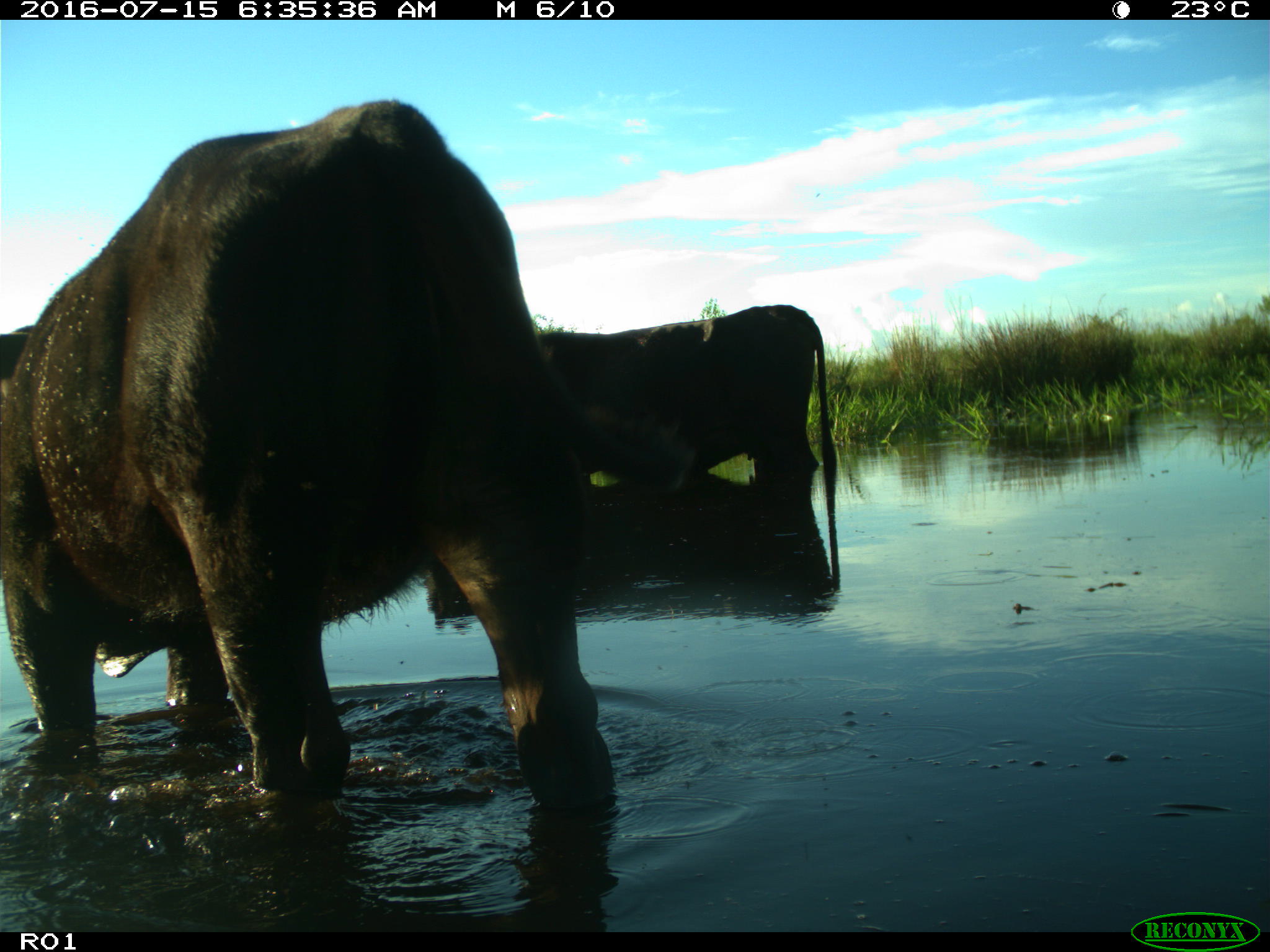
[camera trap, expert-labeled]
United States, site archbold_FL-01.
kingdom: Animalia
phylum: Chordata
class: Mammalia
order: Artiodactyla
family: Bovidae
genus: Bos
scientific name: Bos taurus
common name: domestic cow